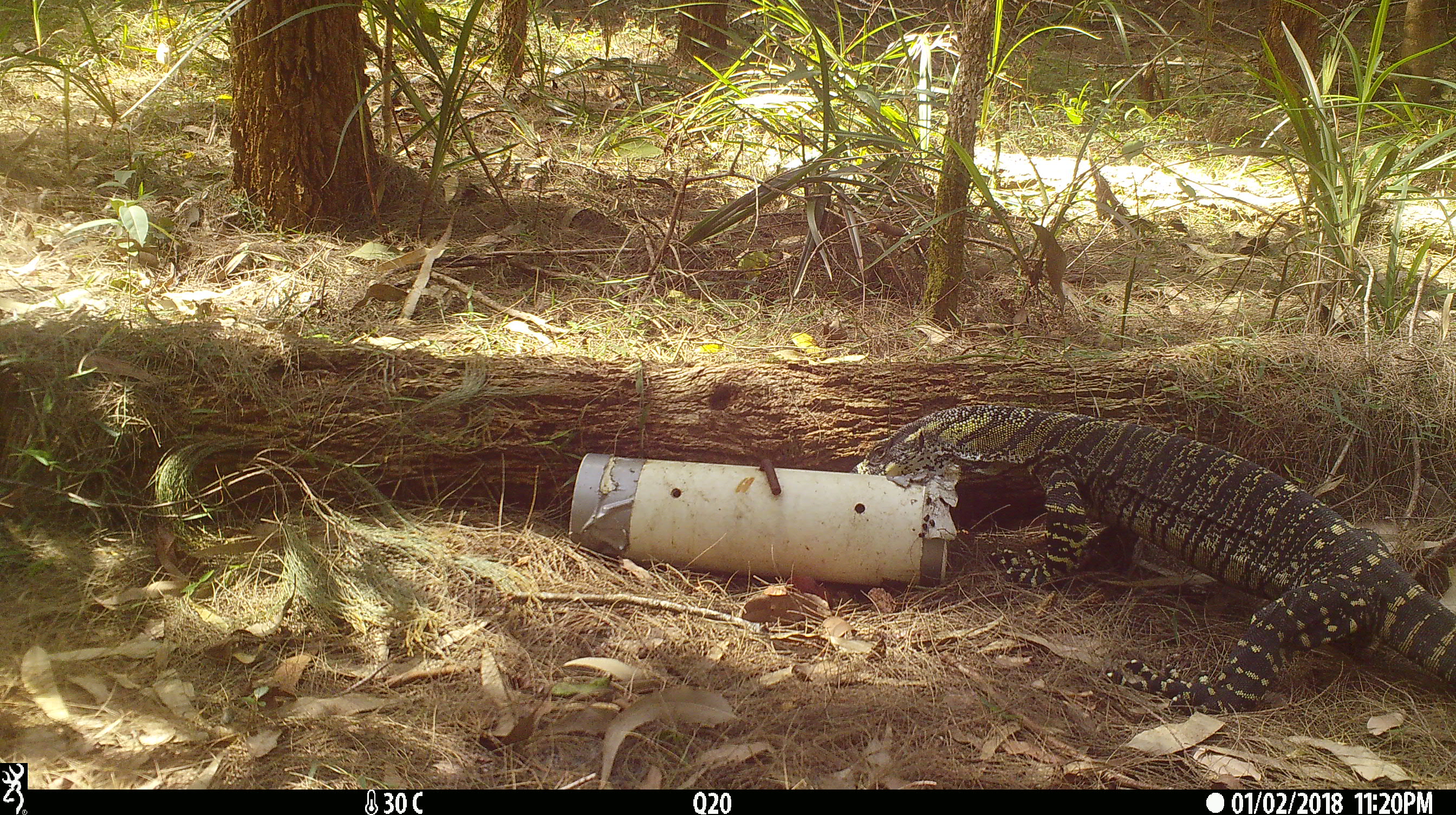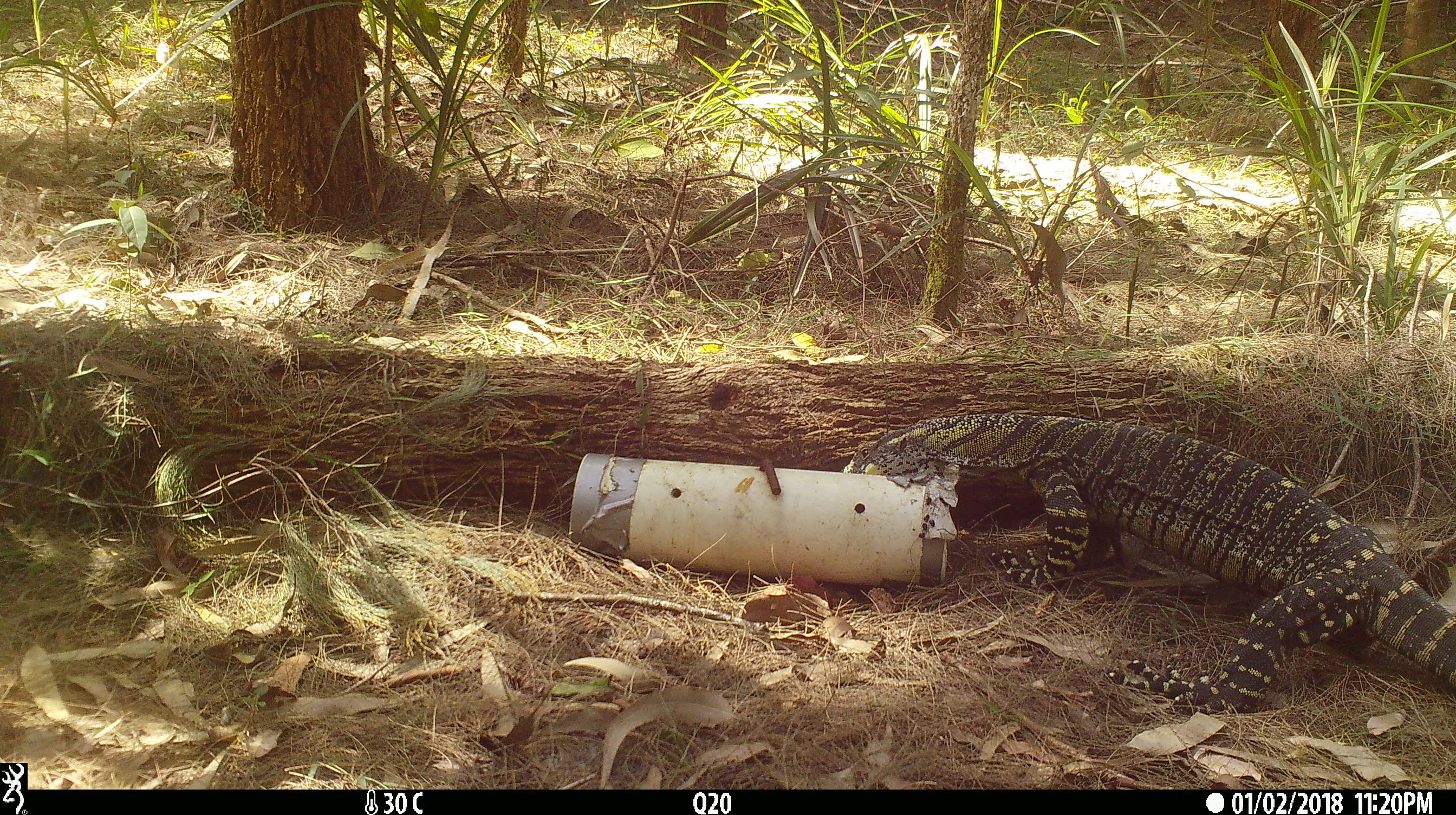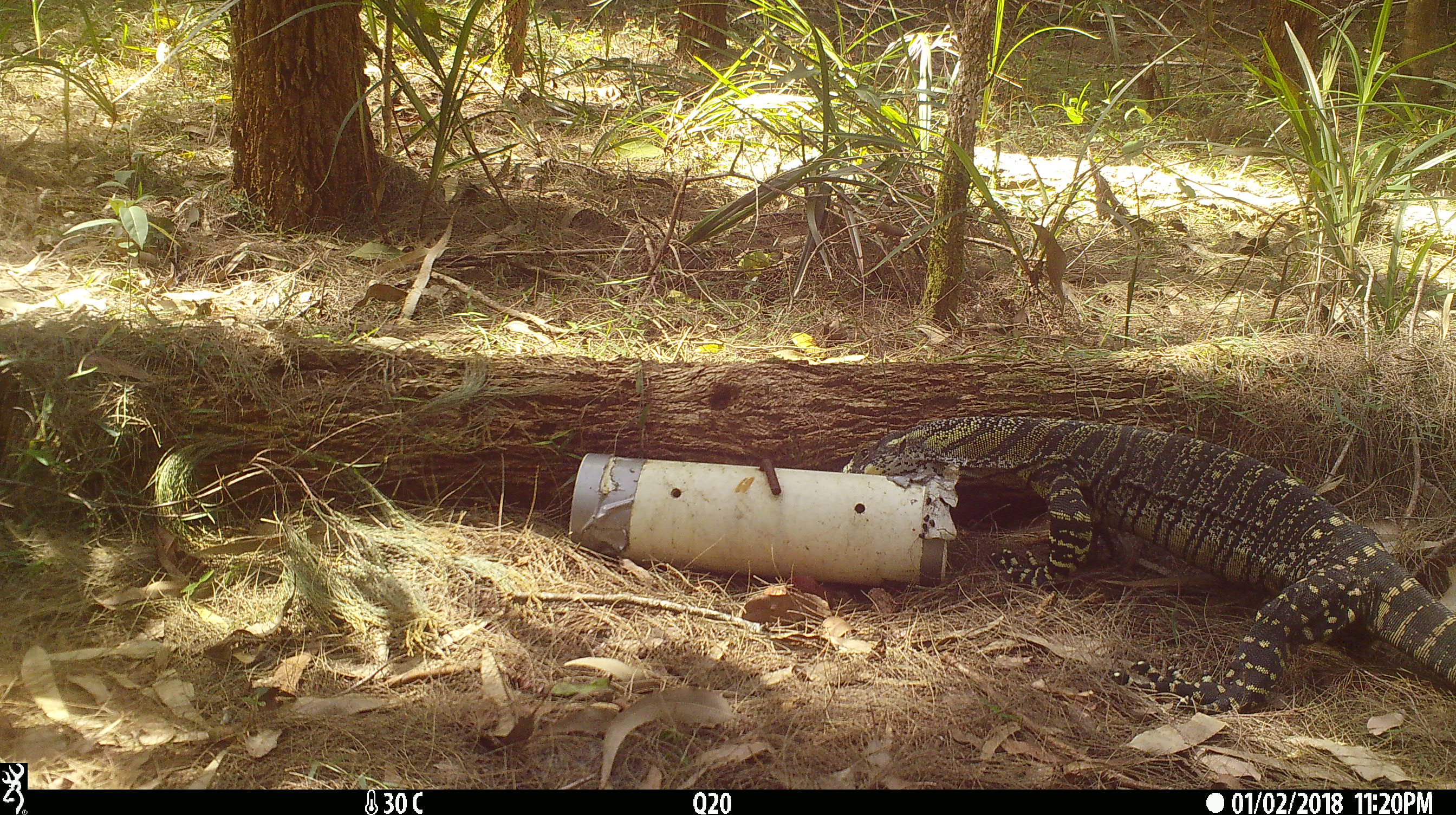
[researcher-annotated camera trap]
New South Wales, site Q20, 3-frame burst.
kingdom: Animalia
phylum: Chordata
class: Reptilia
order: Squamata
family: Varanidae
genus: Varanus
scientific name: Varanus varius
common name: lace monitor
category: goanna